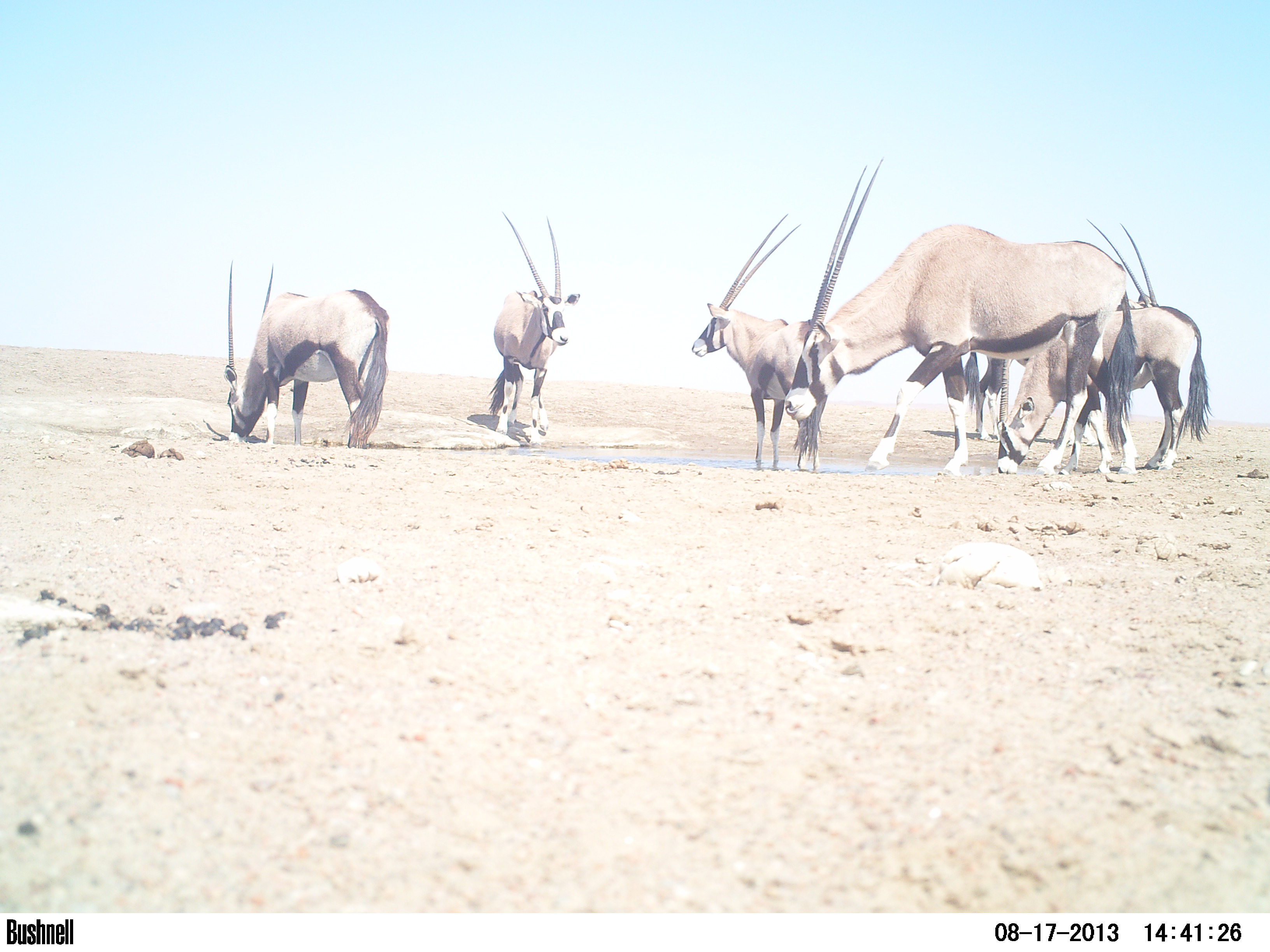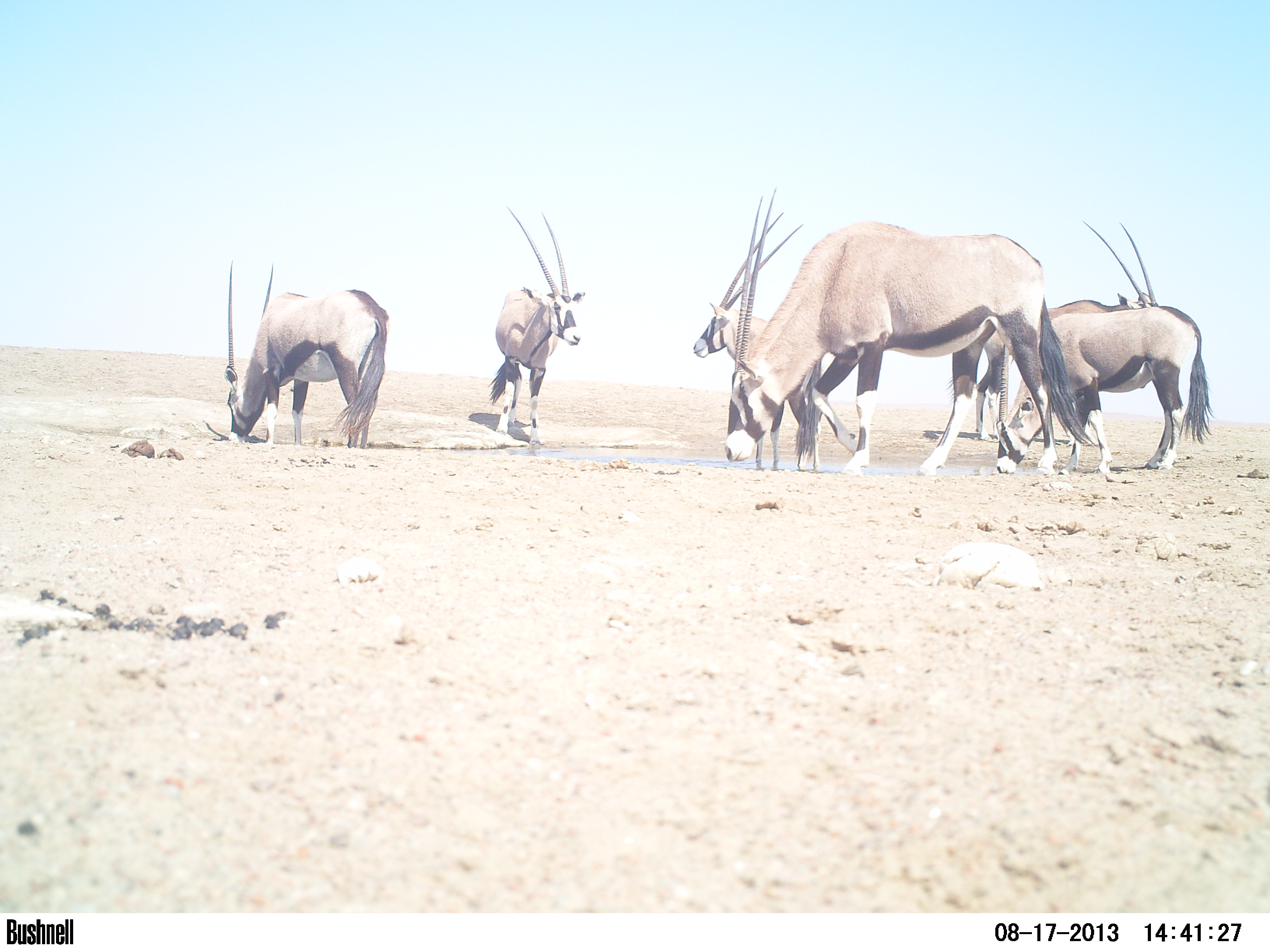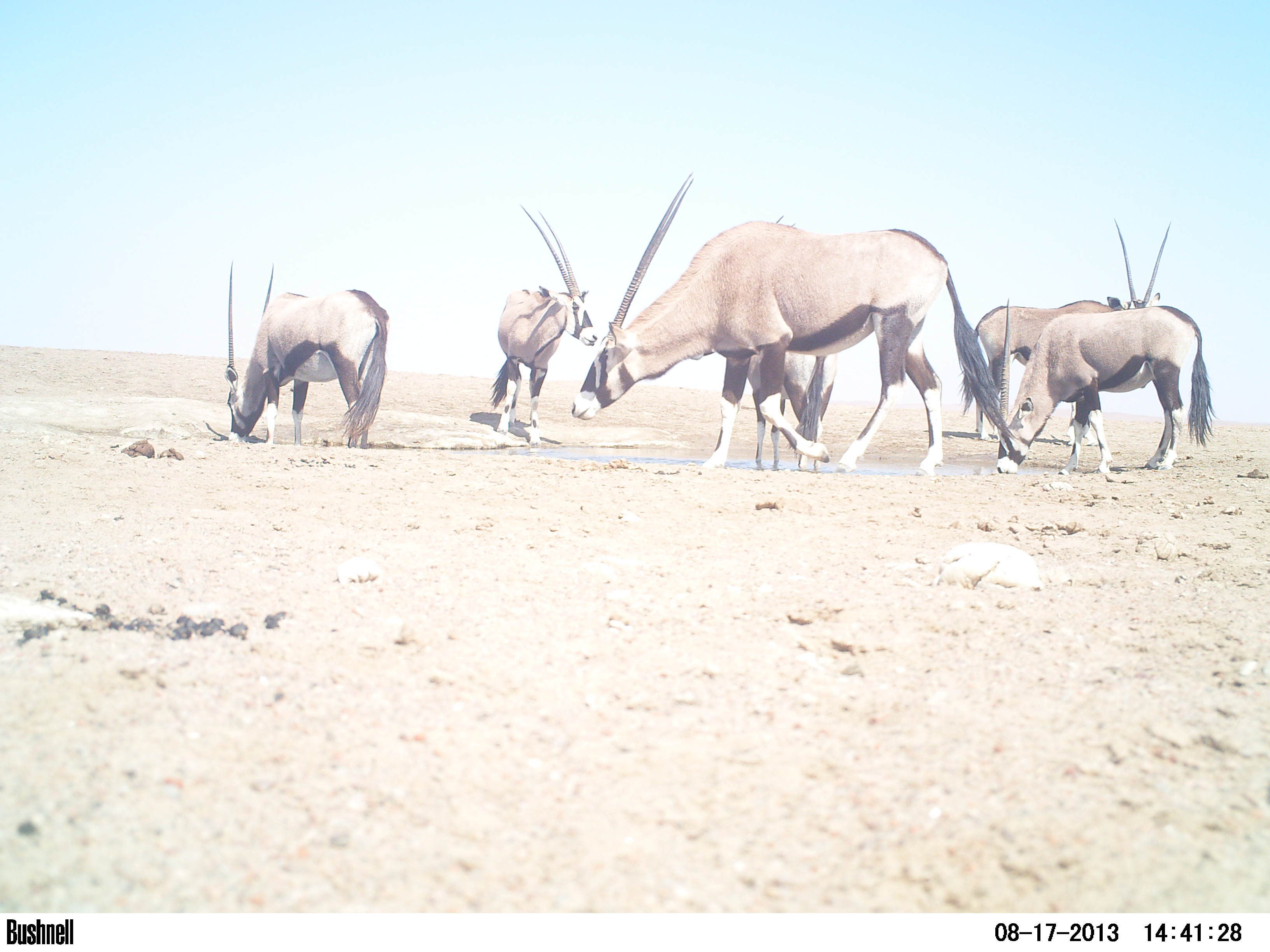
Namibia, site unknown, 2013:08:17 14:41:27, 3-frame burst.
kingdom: Animalia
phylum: Chordata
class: Mammalia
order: Artiodactyla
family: Bovidae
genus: Oryx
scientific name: Oryx gazella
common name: gemsbok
Oryx gazella (gemsbok).